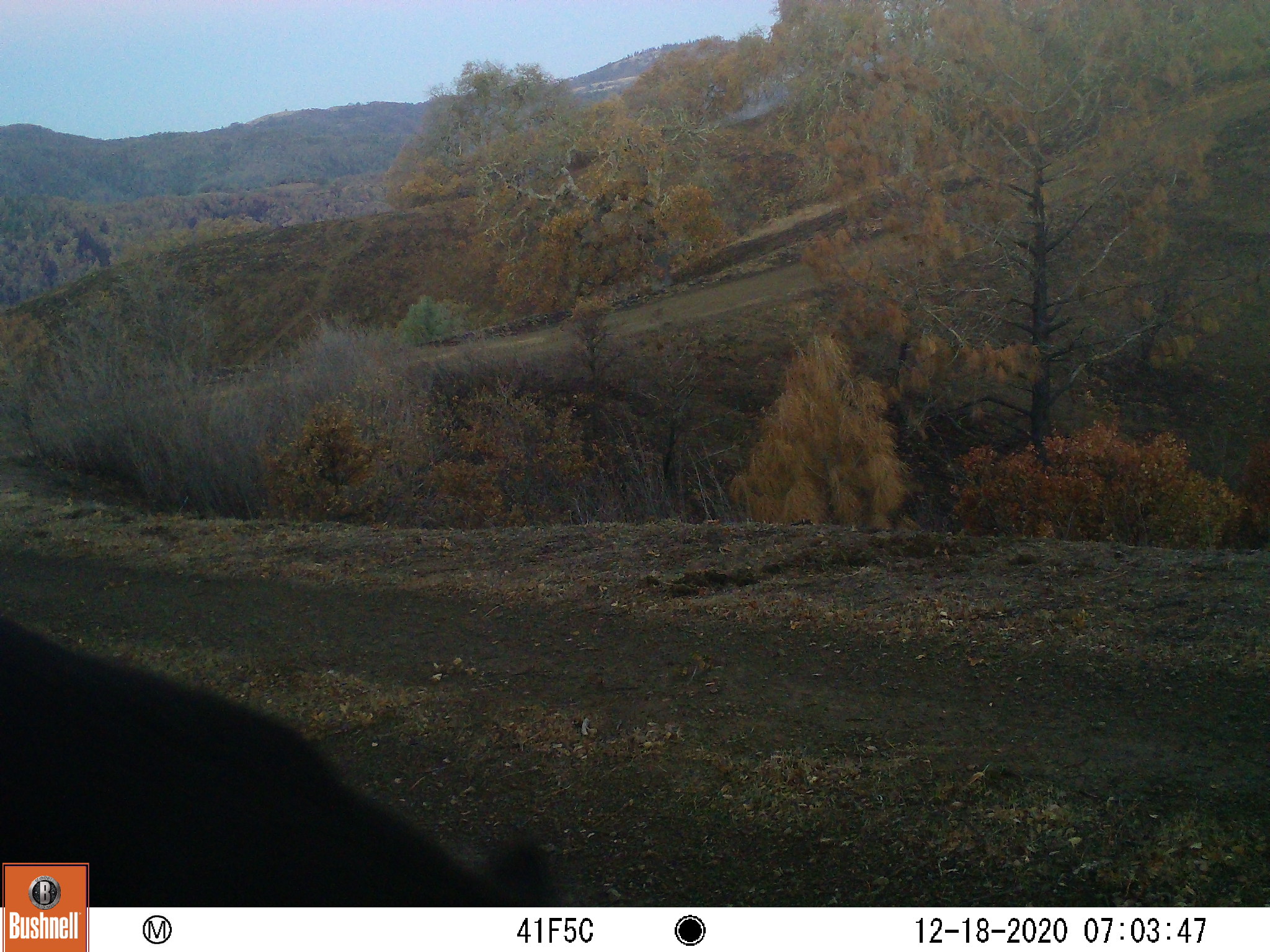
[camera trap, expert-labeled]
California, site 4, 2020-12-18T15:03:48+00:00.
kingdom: Animalia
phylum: Chordata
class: Mammalia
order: Artiodactyla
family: Suidae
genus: Sus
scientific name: Sus scrofa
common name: wild boar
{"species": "wild boar (Sus scrofa)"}